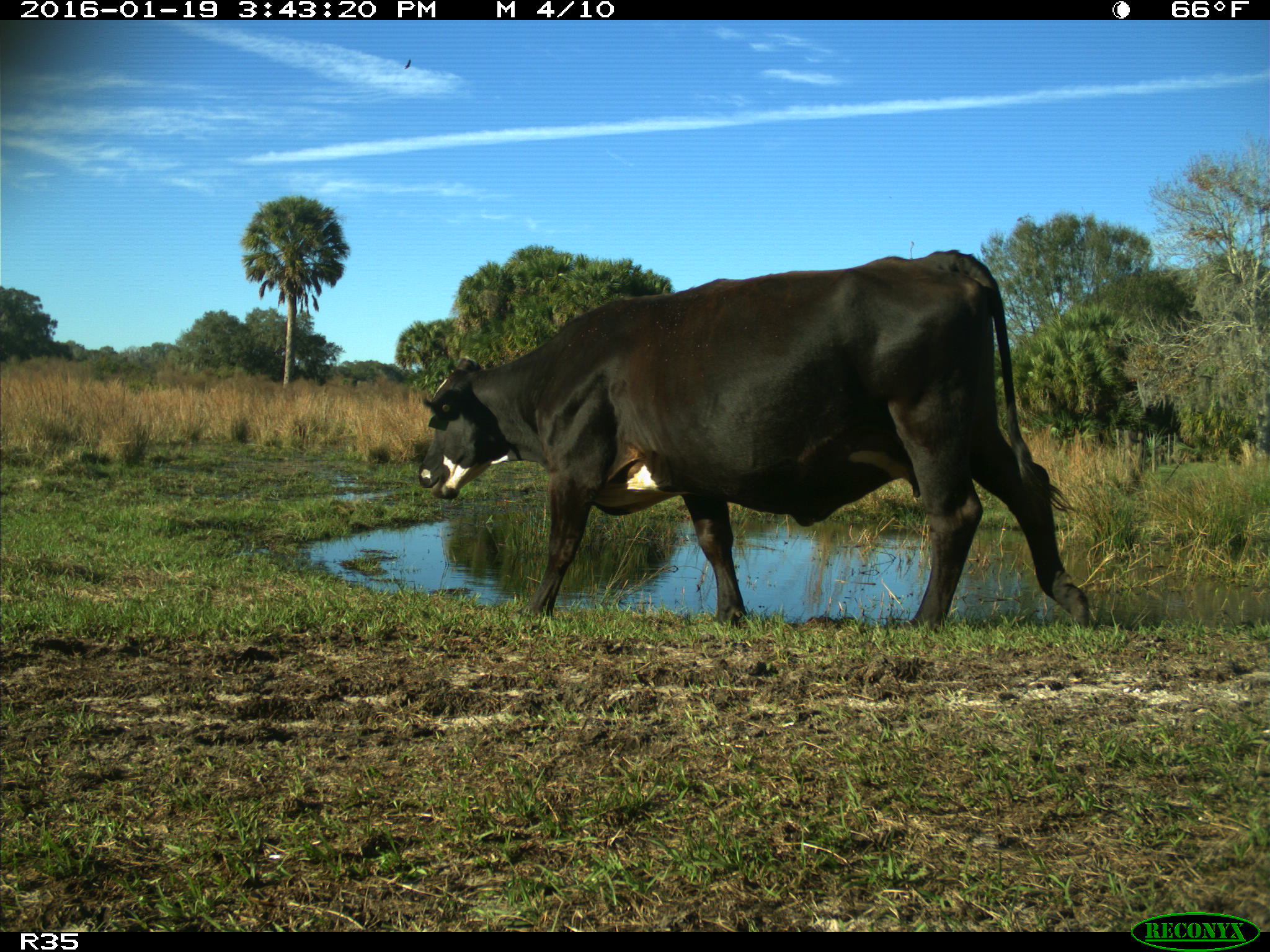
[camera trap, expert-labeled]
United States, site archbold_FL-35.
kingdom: Animalia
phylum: Chordata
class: Mammalia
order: Artiodactyla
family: Bovidae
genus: Bos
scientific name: Bos taurus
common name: domestic cow